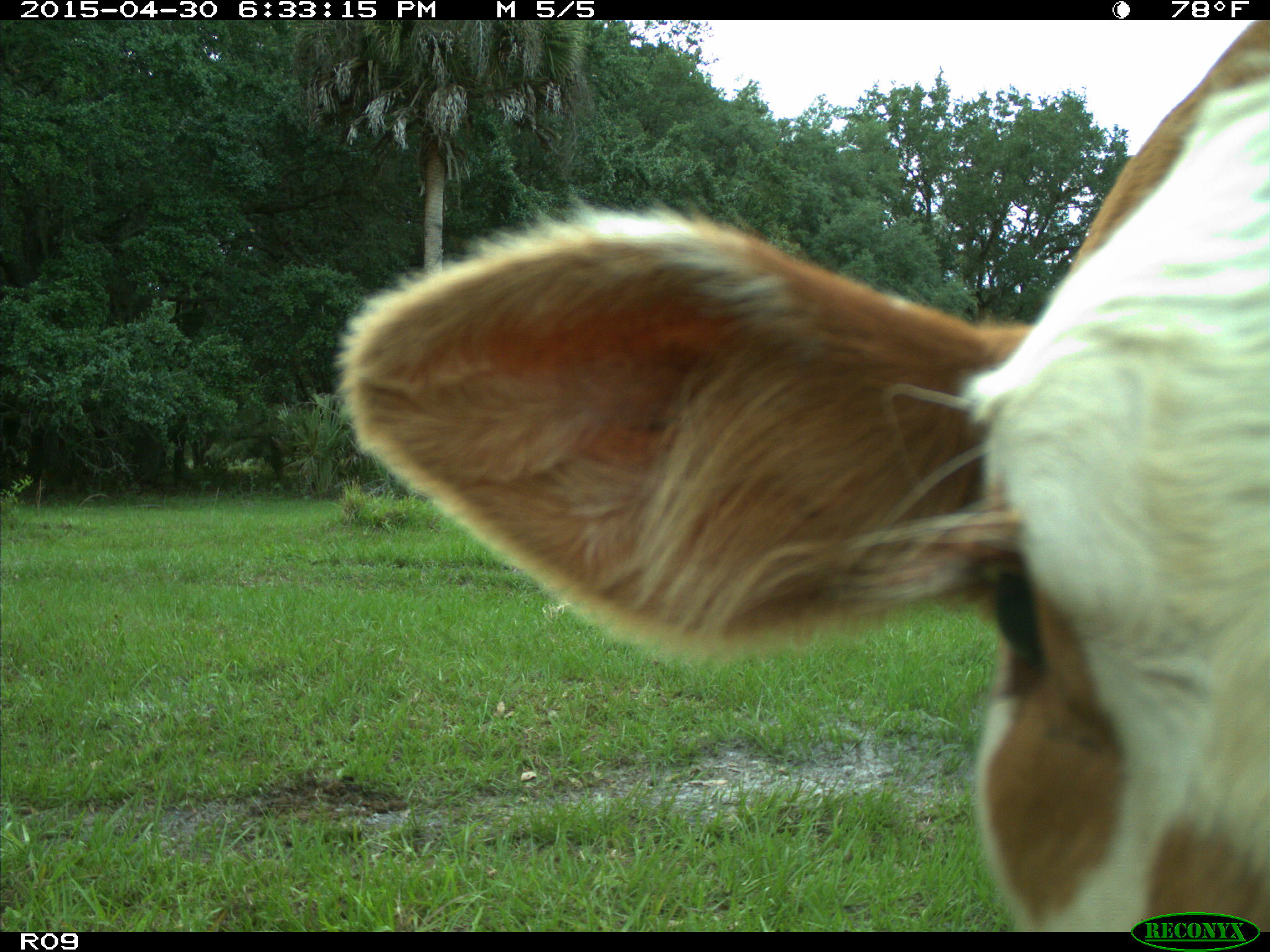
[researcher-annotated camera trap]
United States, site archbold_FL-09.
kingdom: Animalia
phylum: Chordata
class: Mammalia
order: Artiodactyla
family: Bovidae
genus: Bos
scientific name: Bos taurus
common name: domestic cow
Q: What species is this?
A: Bos taurus (domestic cow).